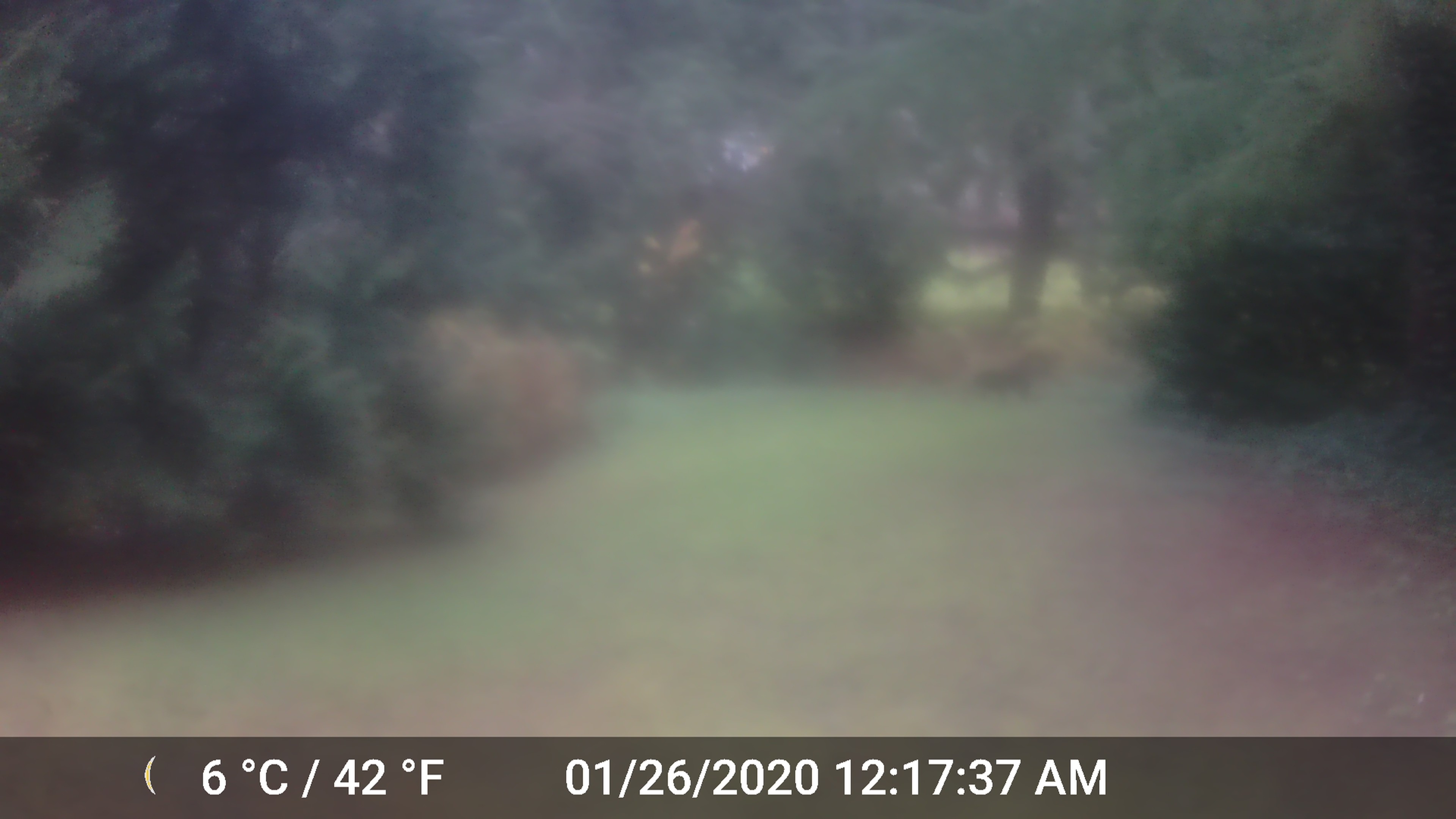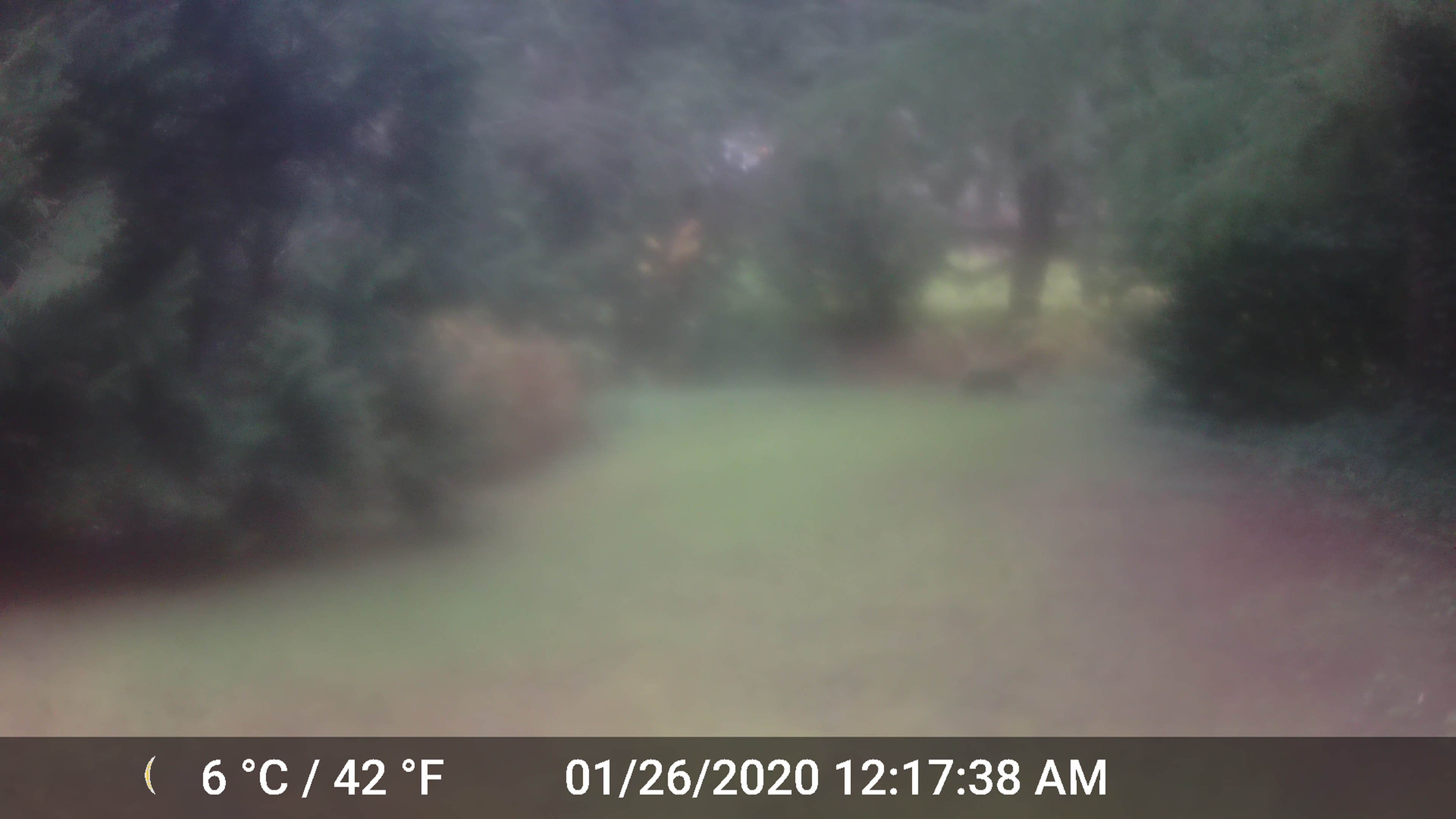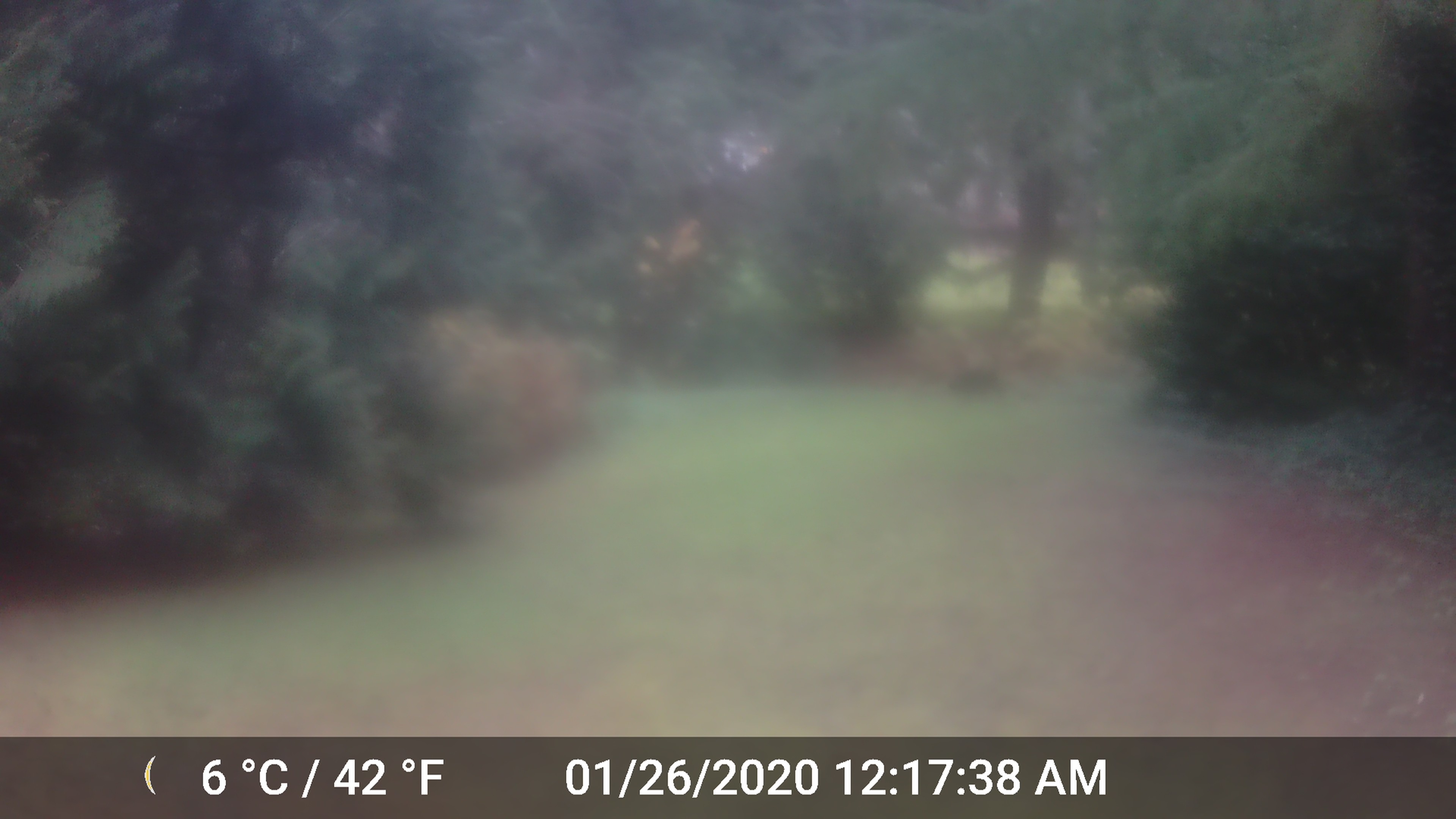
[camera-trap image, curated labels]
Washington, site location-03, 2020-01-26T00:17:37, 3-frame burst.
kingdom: Animalia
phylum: Chordata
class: Mammalia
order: Carnivora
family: Canidae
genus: Canis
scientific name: Canis familiaris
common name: domestic dog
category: dog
Dog (domestic dog) (Canis familiaris).